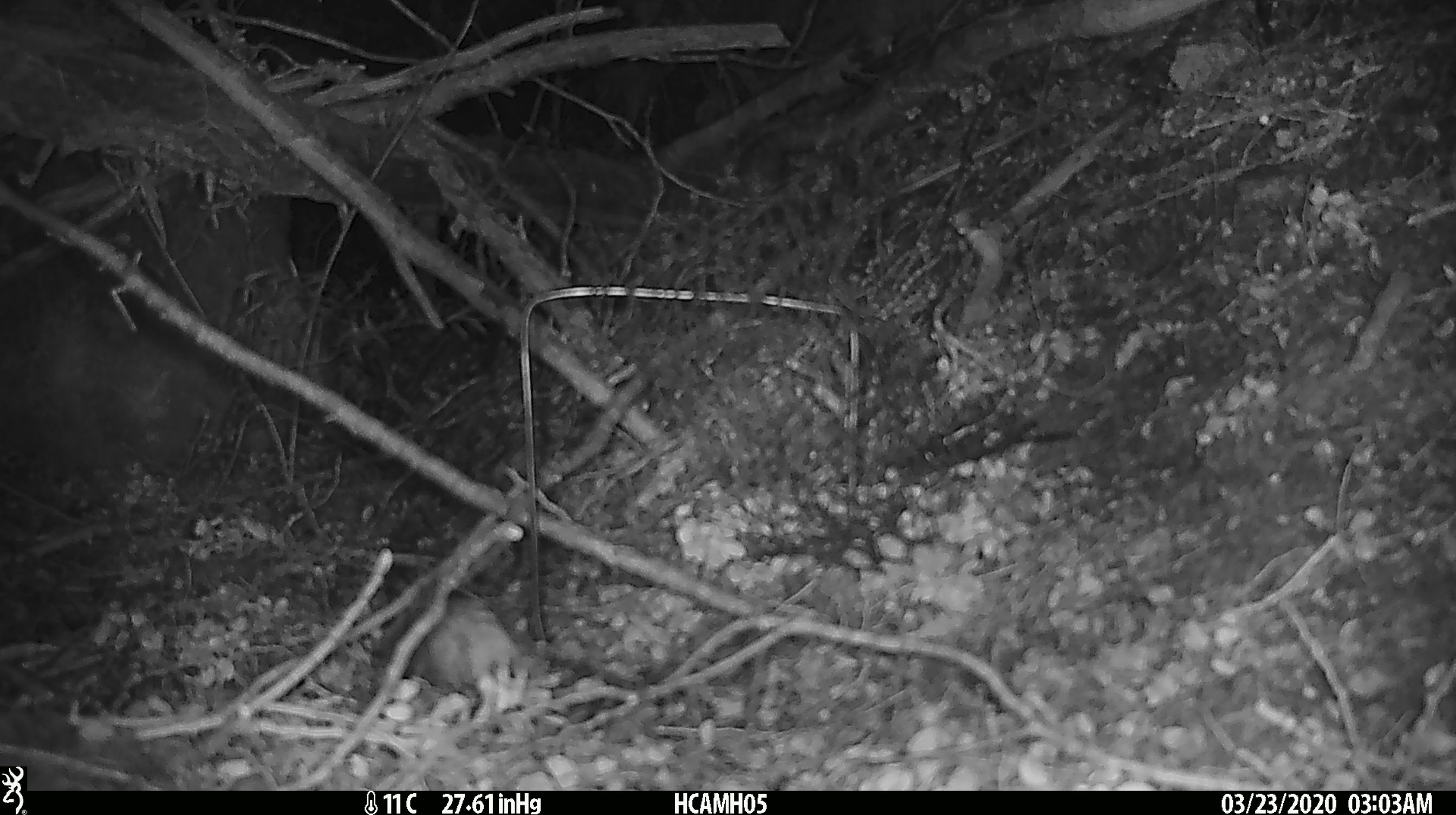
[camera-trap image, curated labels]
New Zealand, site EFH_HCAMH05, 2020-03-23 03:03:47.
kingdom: Animalia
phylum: Chordata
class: Mammalia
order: Rodentia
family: Muridae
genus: Mus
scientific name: Mus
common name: mouse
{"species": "mouse (Mus)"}